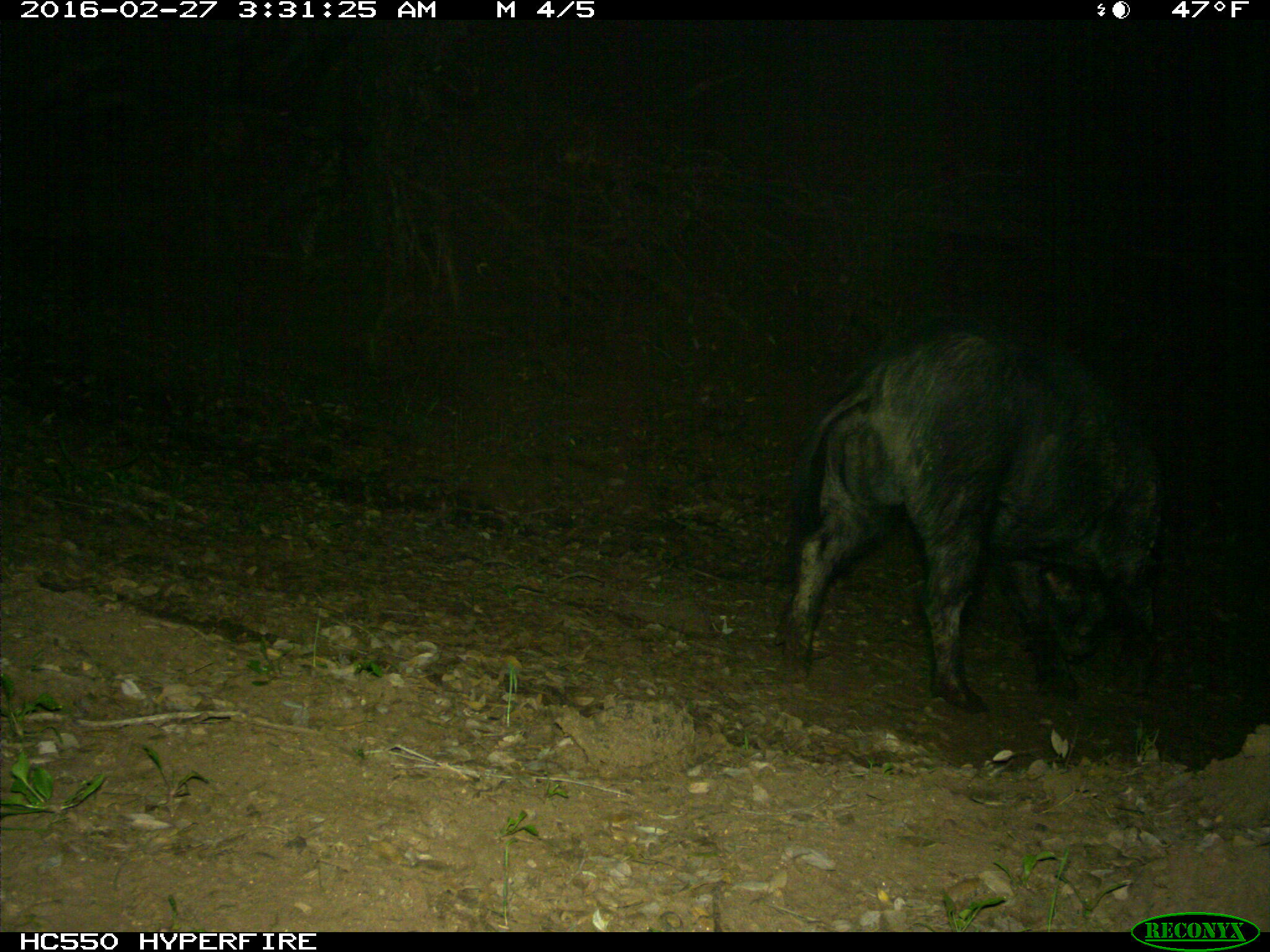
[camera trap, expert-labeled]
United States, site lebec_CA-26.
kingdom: Animalia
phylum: Chordata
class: Mammalia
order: Artiodactyla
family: Suidae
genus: Sus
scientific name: Sus scrofa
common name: wild boar